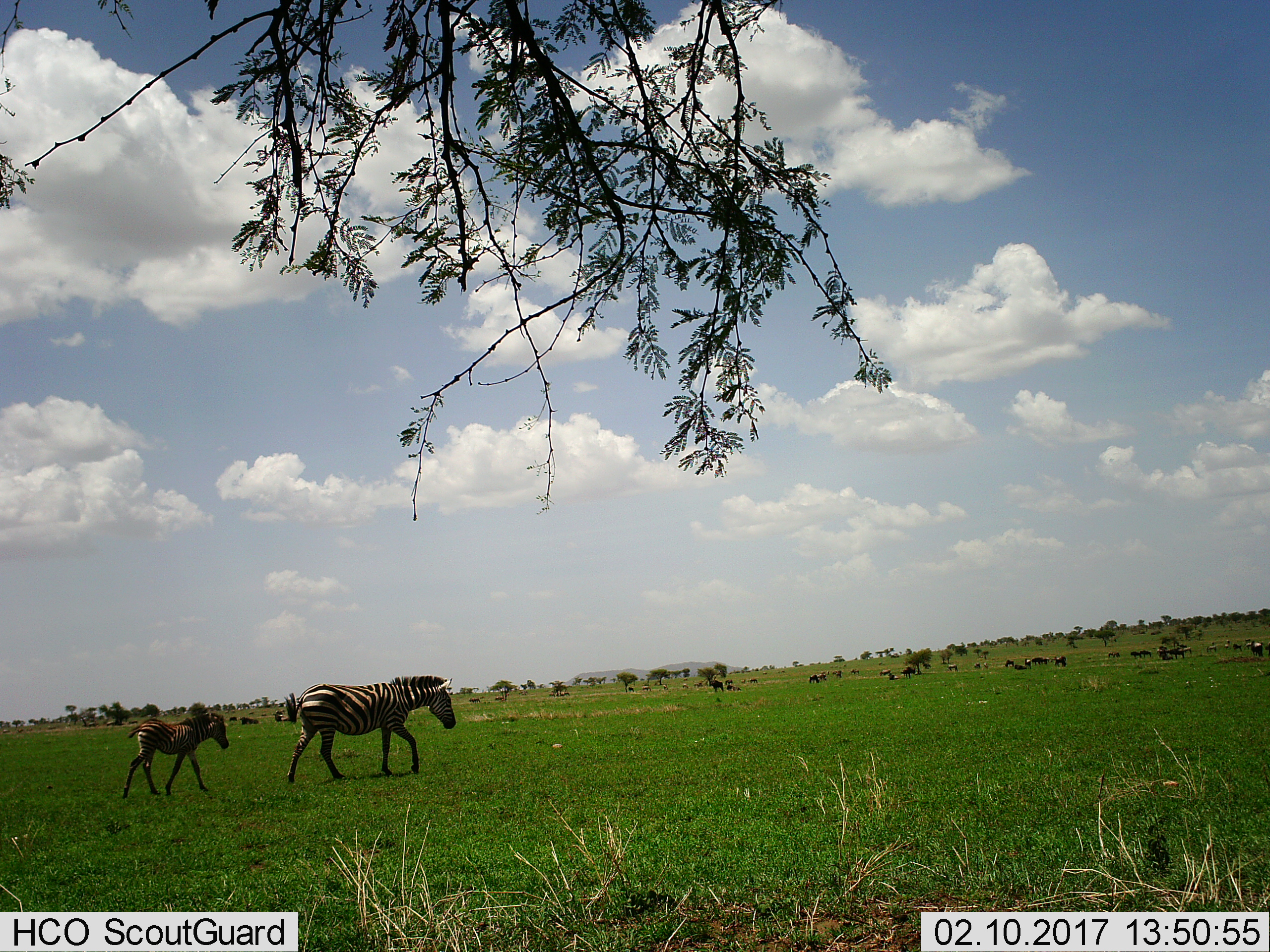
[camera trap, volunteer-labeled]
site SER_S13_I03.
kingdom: Animalia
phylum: Chordata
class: Mammalia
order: Perissodactyla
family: Equidae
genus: Equus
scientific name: Equus quagga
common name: plains zebra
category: zebraplains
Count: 2.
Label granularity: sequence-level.